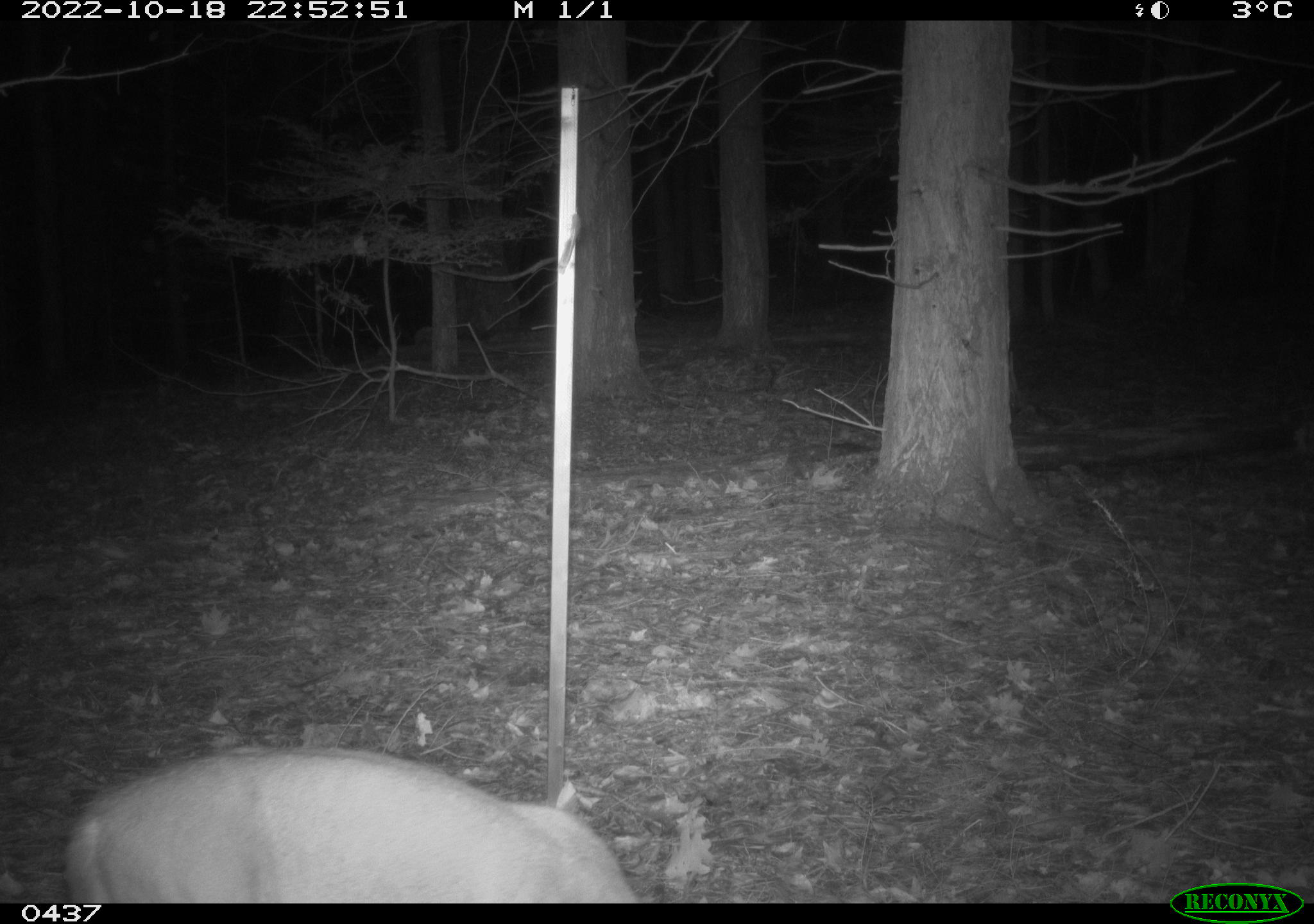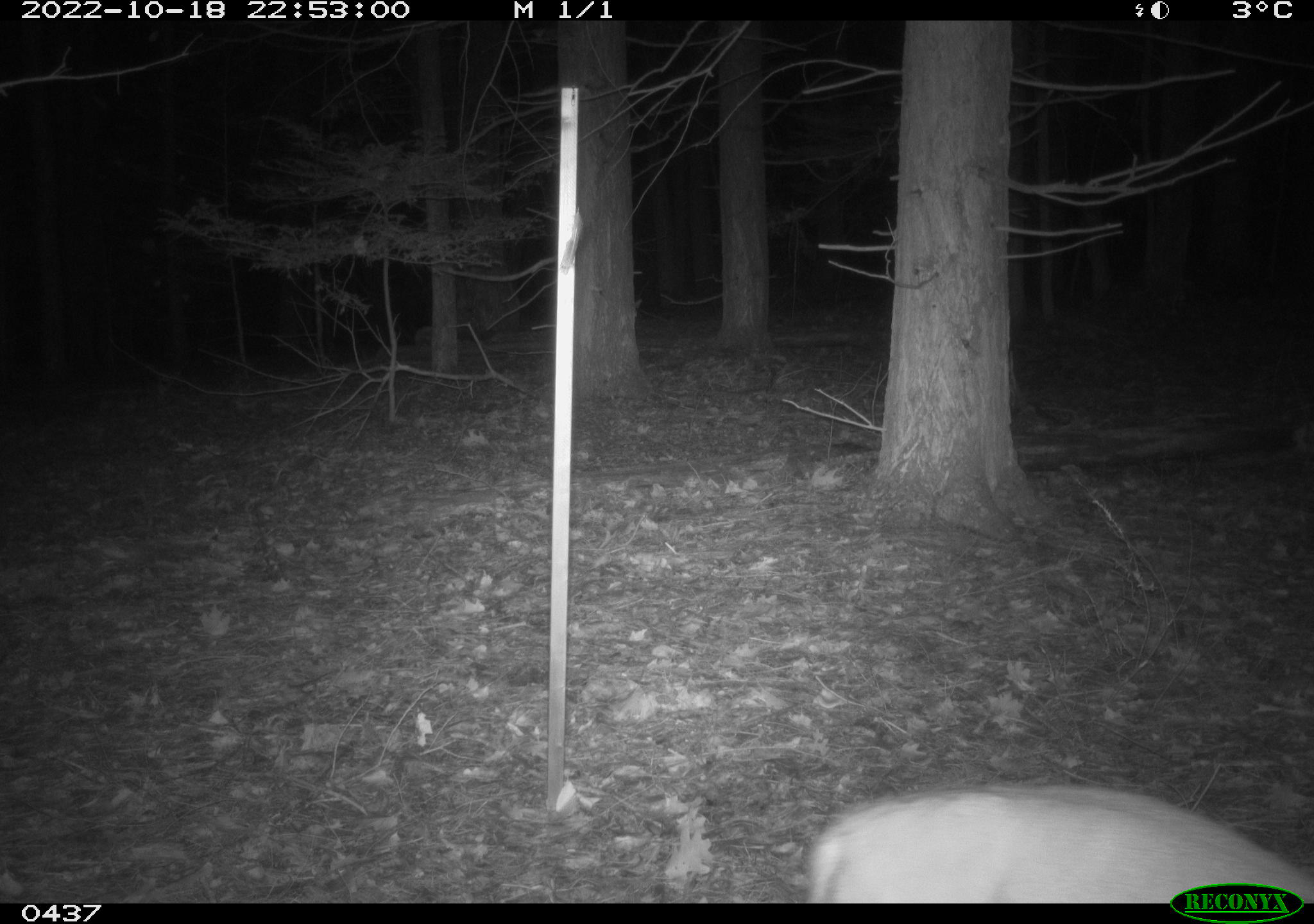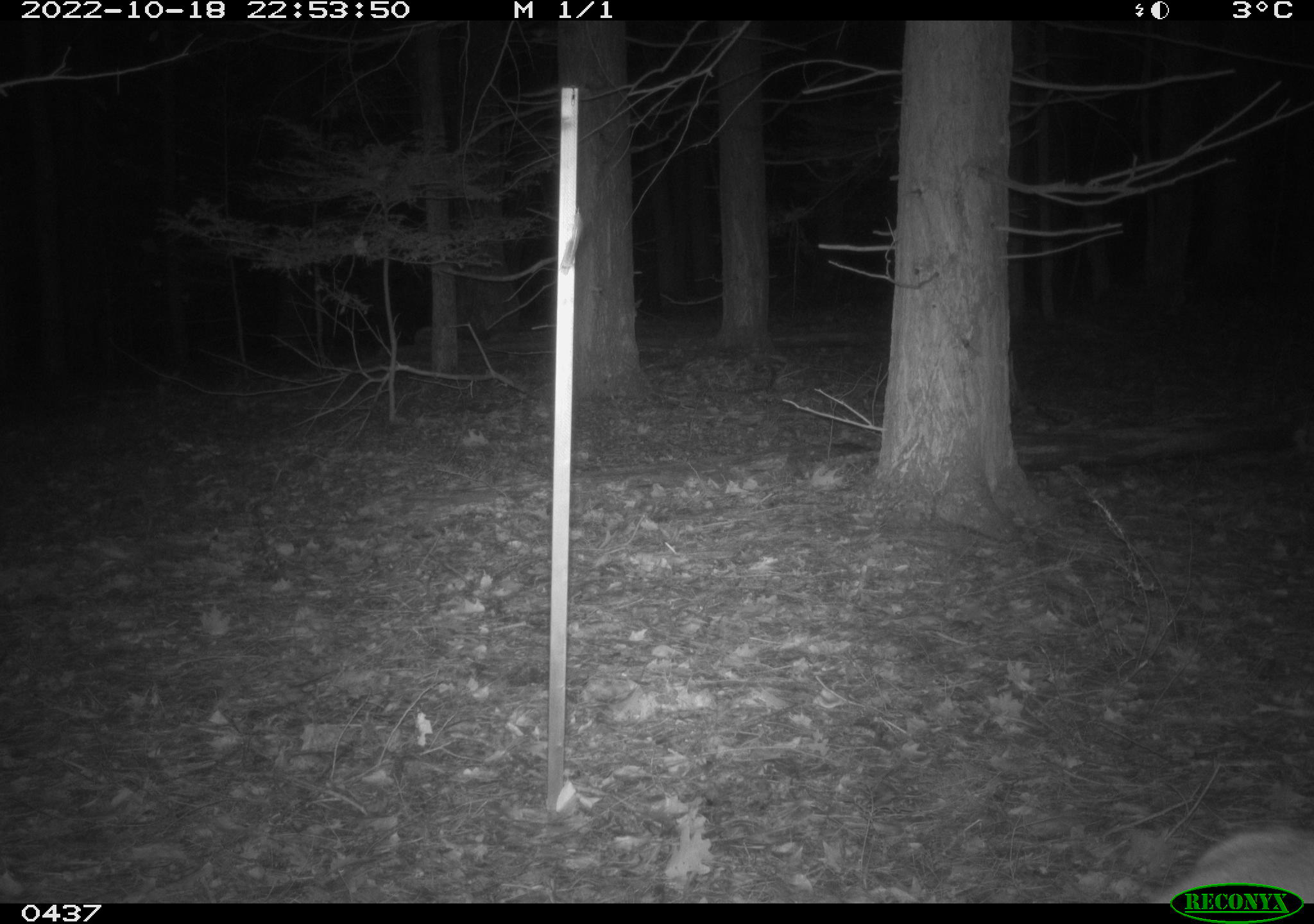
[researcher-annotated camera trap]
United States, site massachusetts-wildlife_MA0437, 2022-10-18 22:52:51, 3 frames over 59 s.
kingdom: Animalia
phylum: Chordata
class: Mammalia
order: Artiodactyla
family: Cervidae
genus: Odocoileus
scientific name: Odocoileus virginianus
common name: white-tailed deer